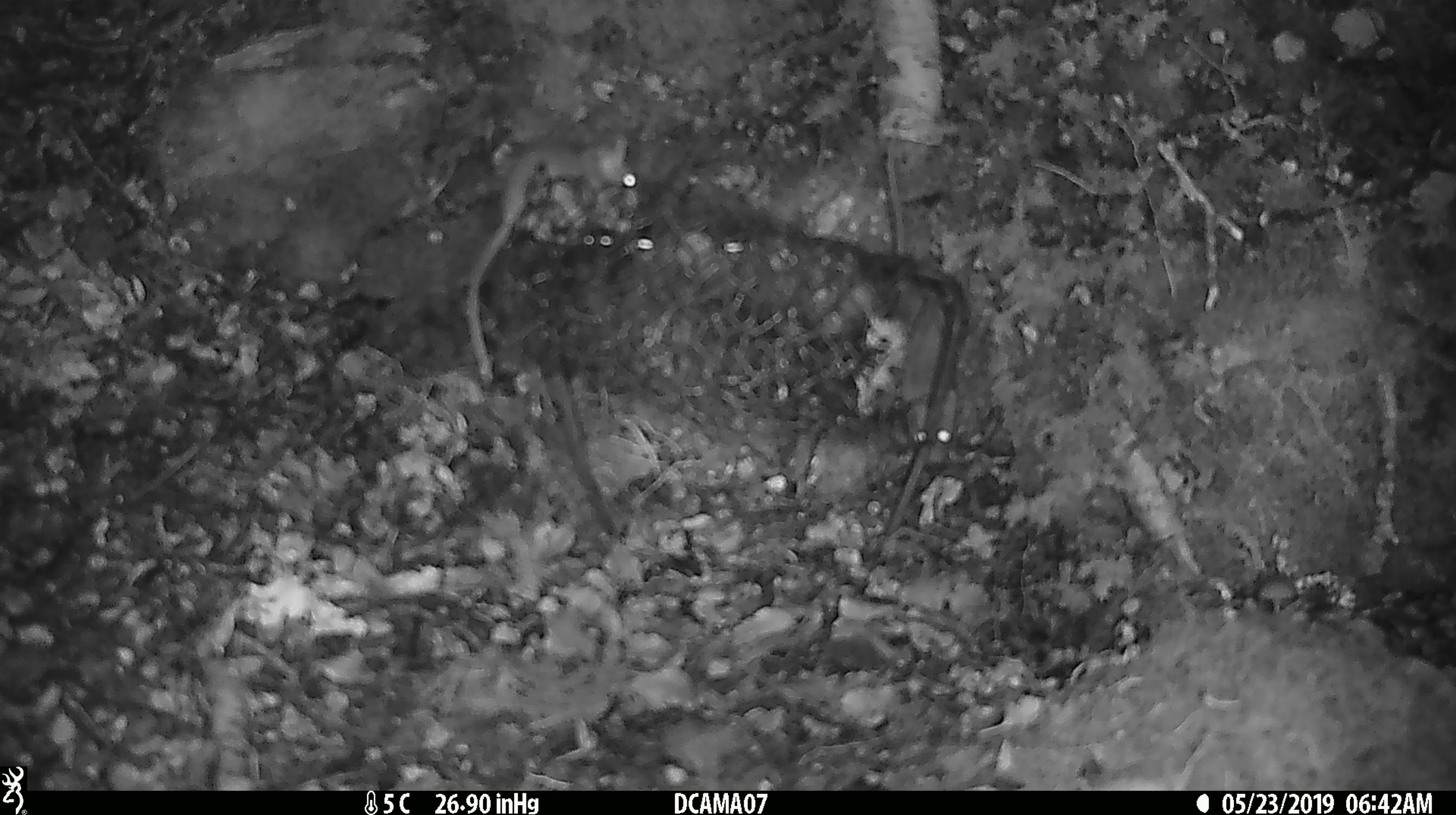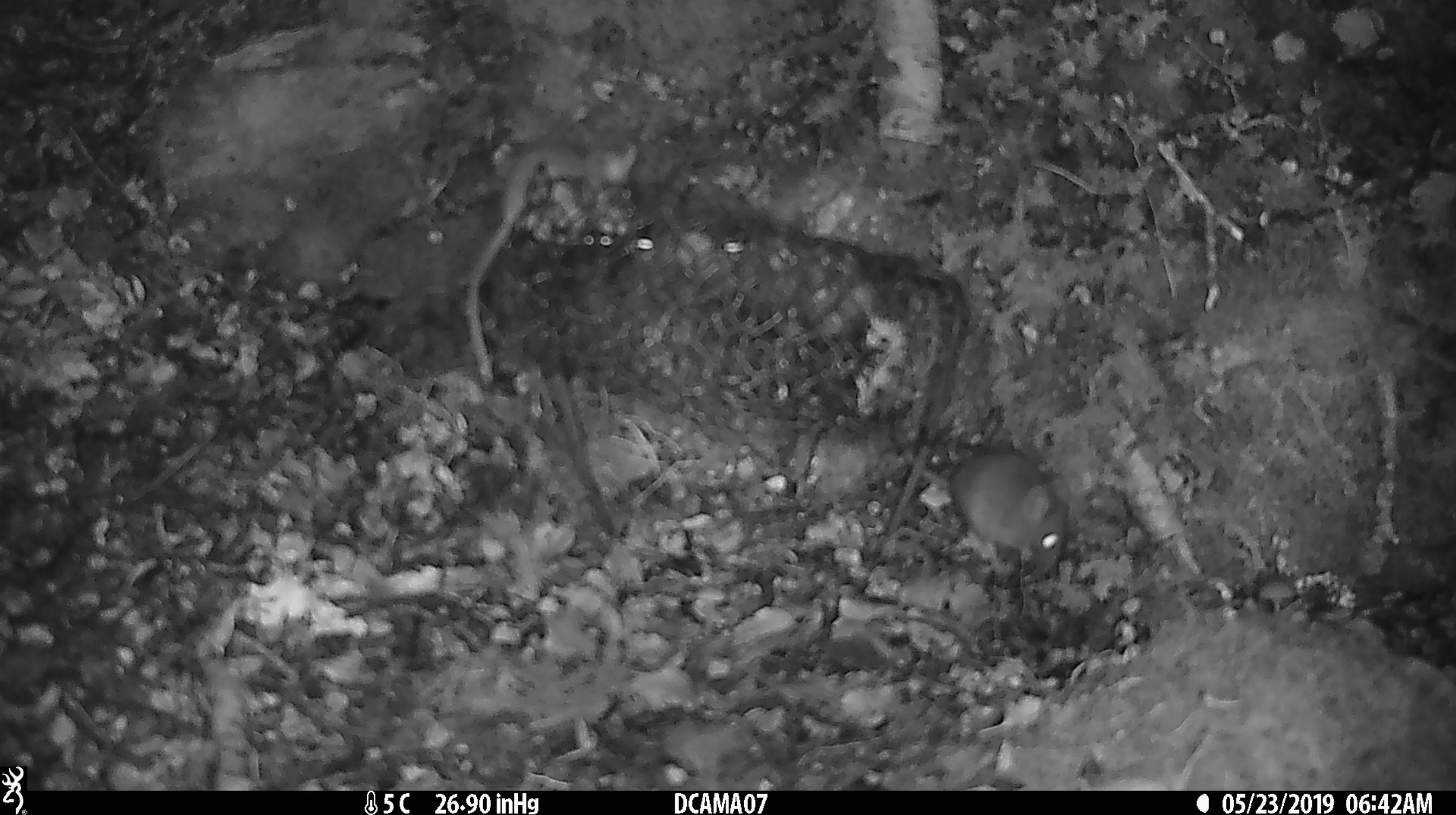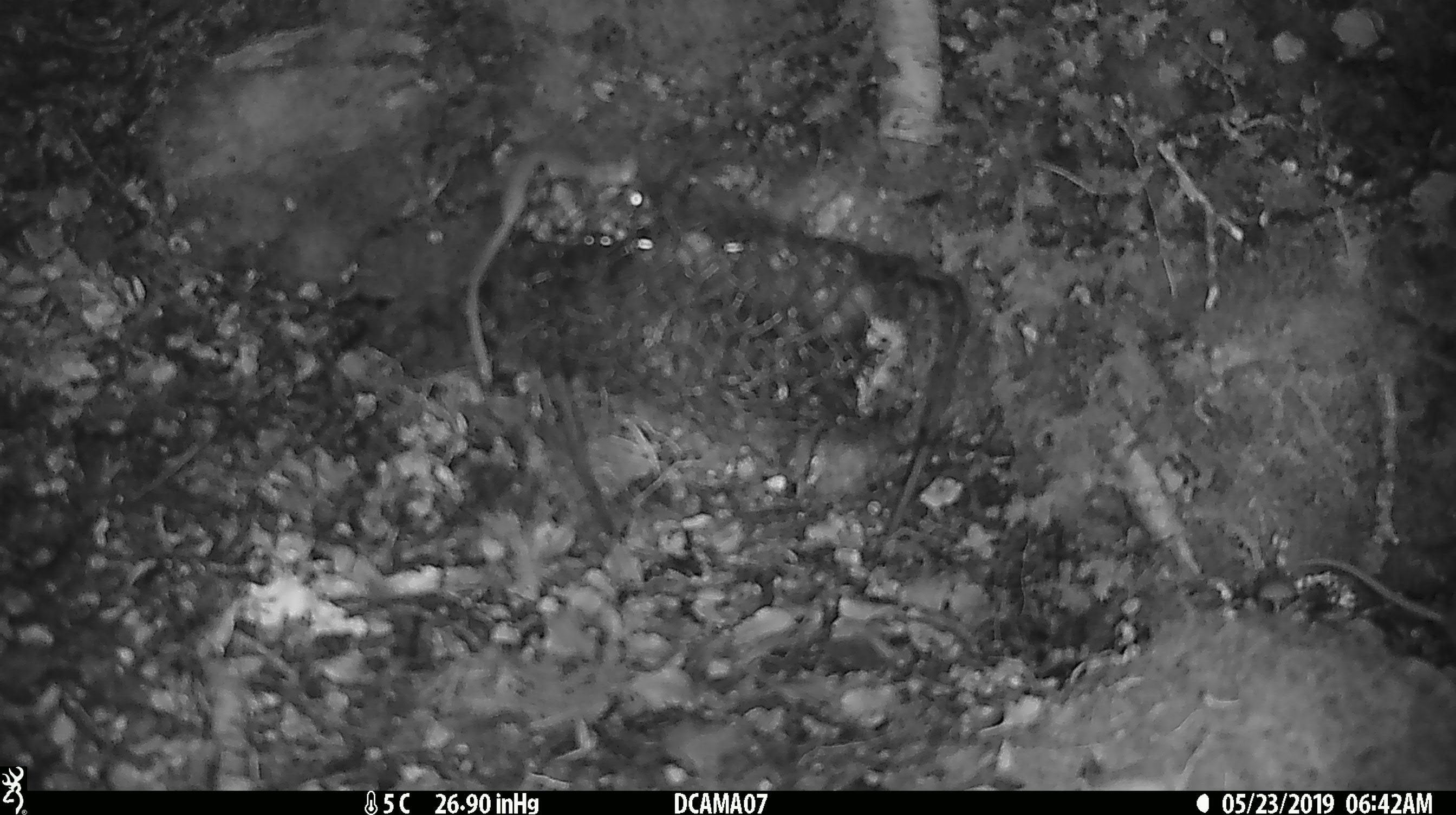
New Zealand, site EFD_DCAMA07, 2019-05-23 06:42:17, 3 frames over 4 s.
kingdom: Animalia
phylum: Chordata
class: Mammalia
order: Rodentia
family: Muridae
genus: Mus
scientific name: Mus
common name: mouse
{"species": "mouse (Mus)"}